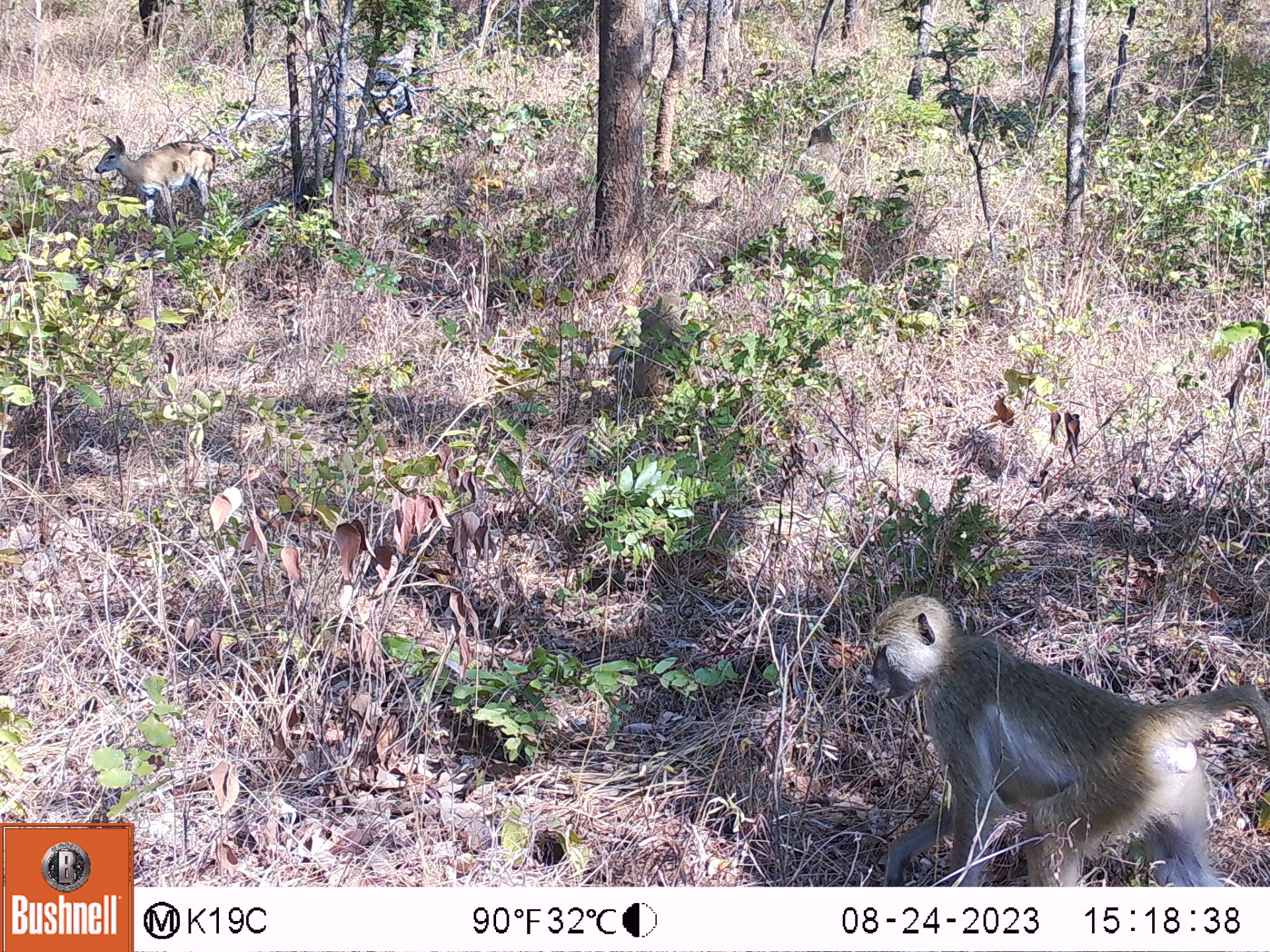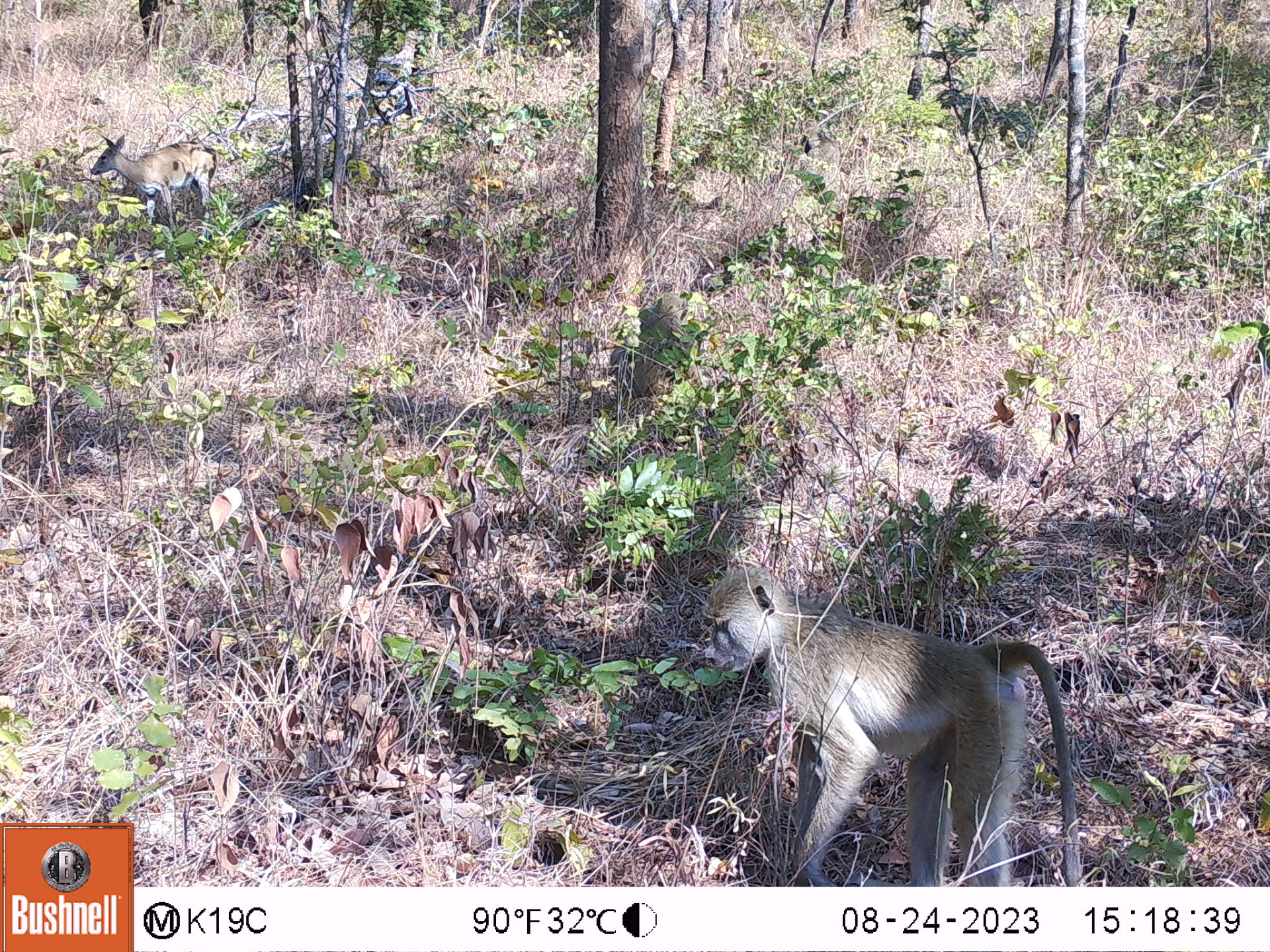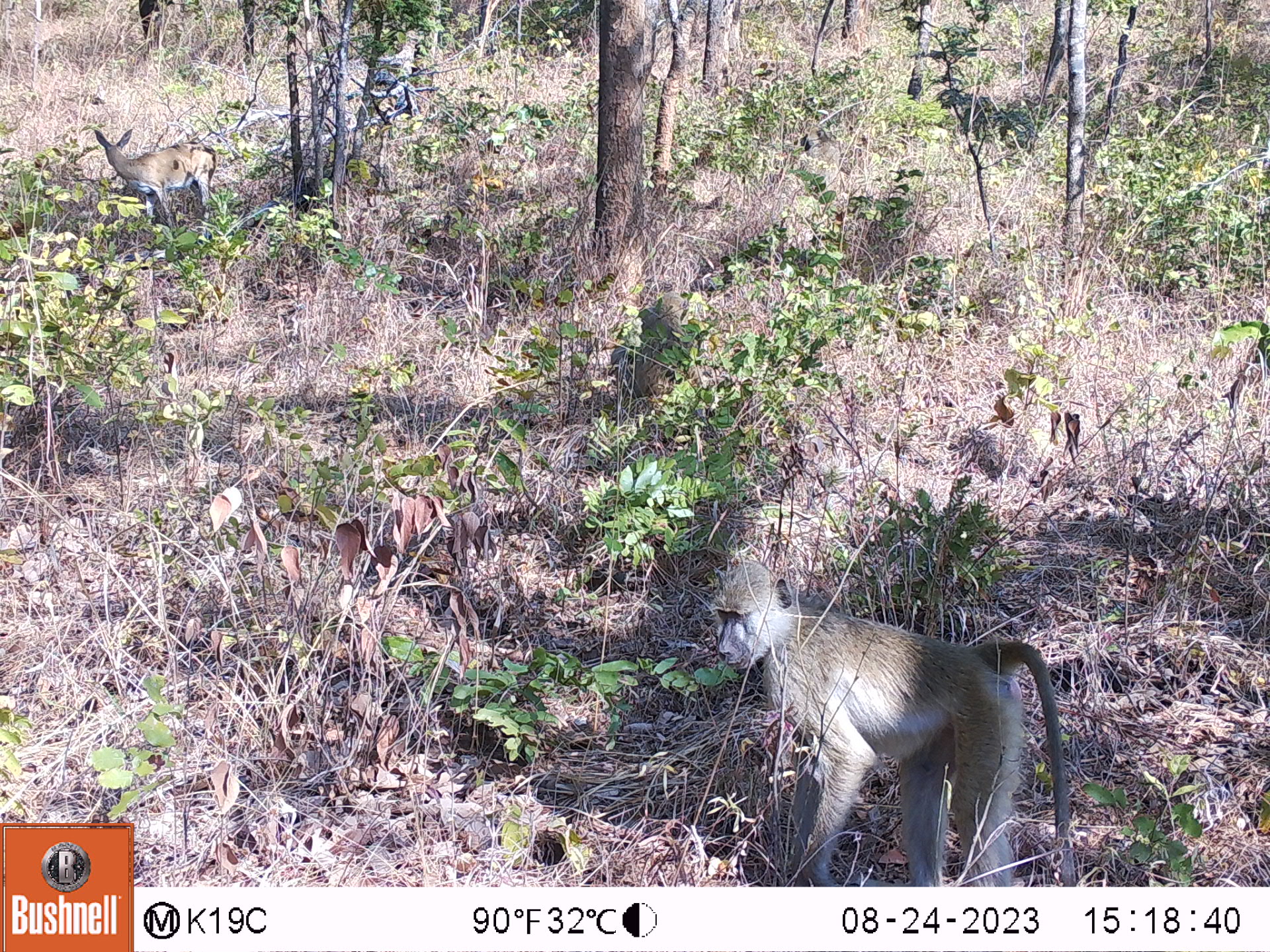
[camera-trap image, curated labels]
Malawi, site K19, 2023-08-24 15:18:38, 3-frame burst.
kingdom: Animalia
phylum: Chordata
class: Mammalia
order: Artiodactyla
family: Bovidae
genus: Sylvicapra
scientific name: Sylvicapra grimmia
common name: common duiker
Common duiker (Sylvicapra grimmia), count 1.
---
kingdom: Animalia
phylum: Chordata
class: Mammalia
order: Primates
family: Cercopithecidae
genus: Papio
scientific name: Papio cynocephalus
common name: yellow baboon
Yellow baboon (Papio cynocephalus), count 3.